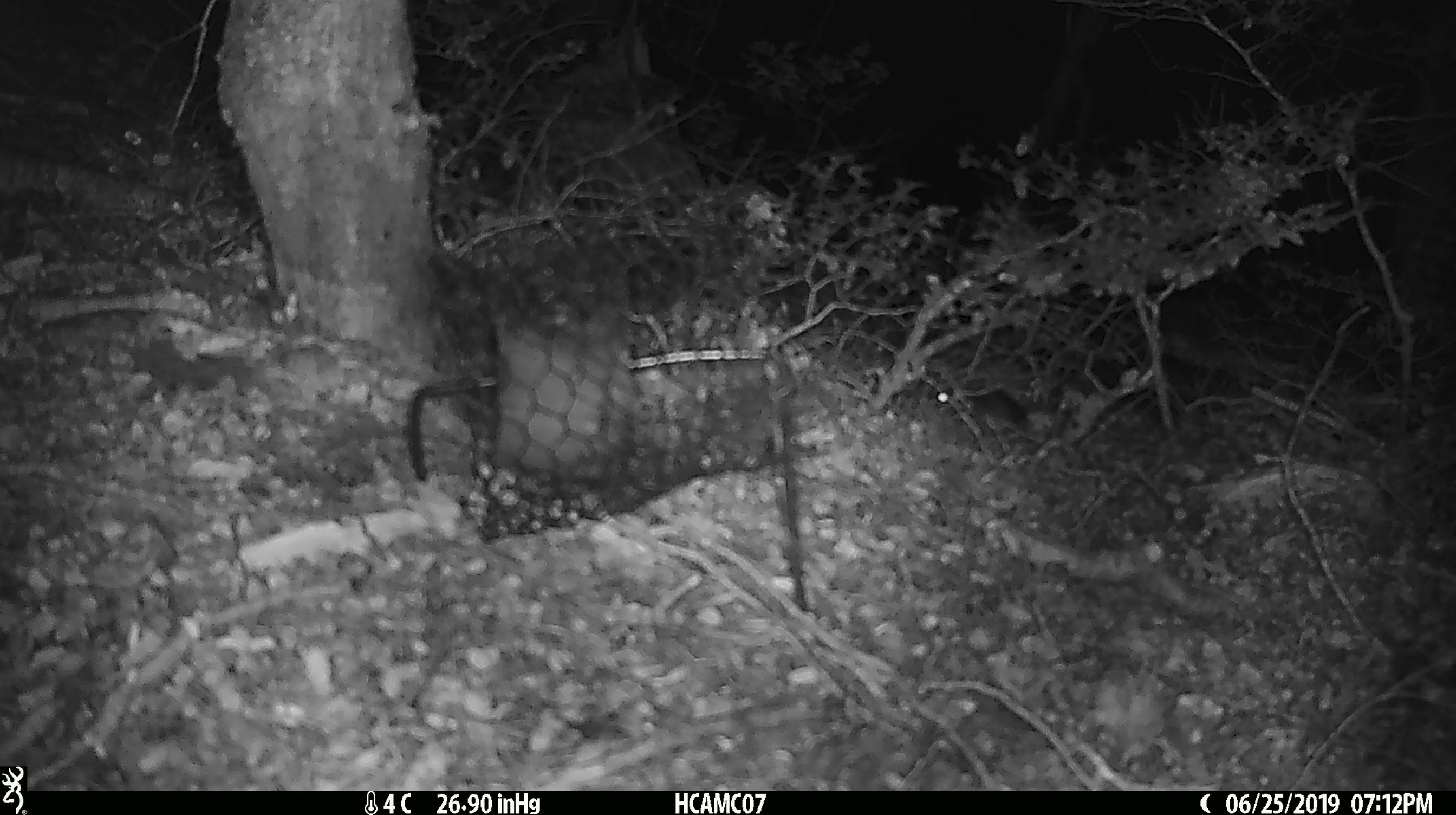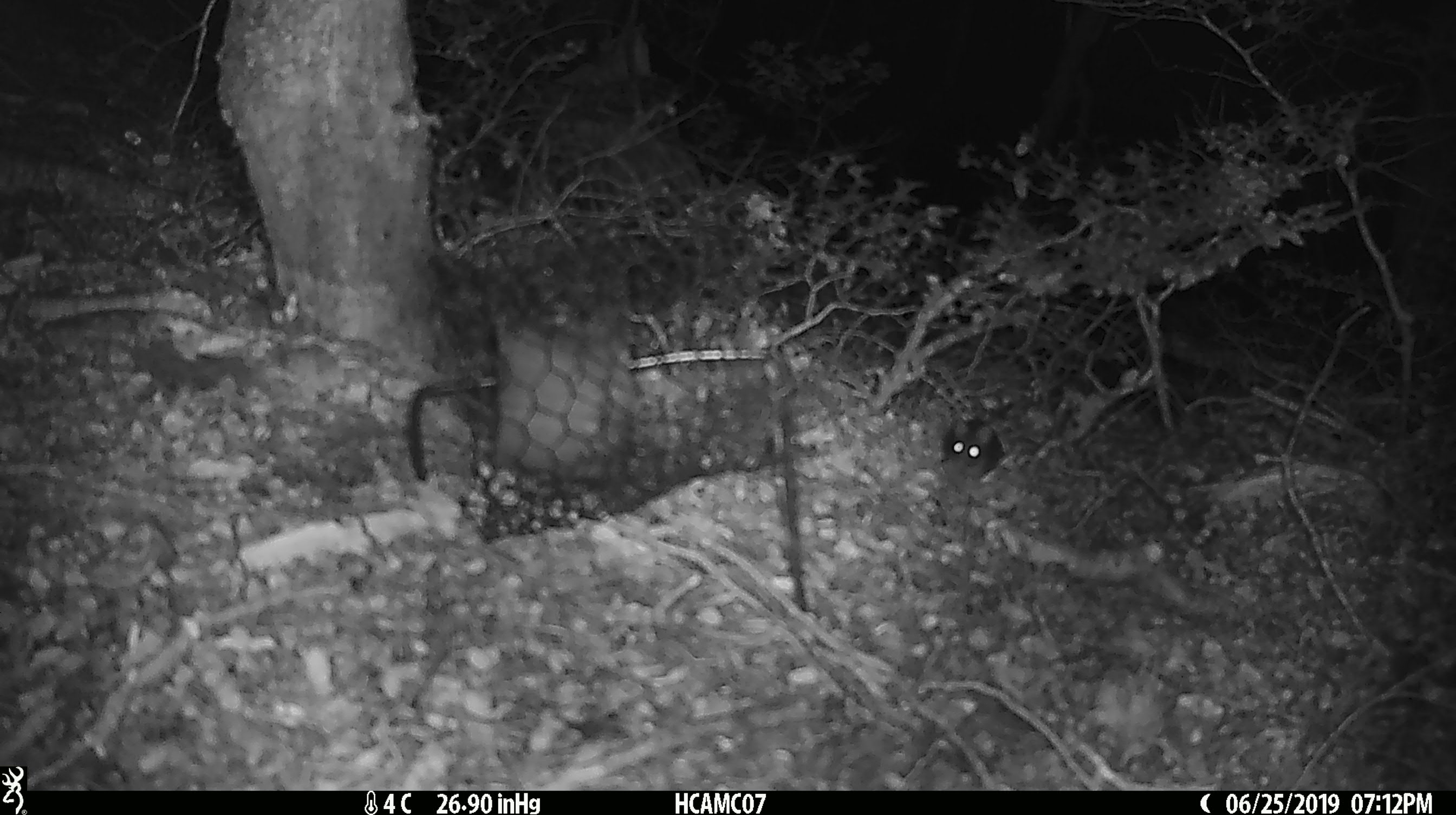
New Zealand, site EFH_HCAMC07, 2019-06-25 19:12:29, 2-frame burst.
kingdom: Animalia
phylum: Chordata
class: Mammalia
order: Rodentia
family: Muridae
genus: Mus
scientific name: Mus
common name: mouse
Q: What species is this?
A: Mouse (Mus).